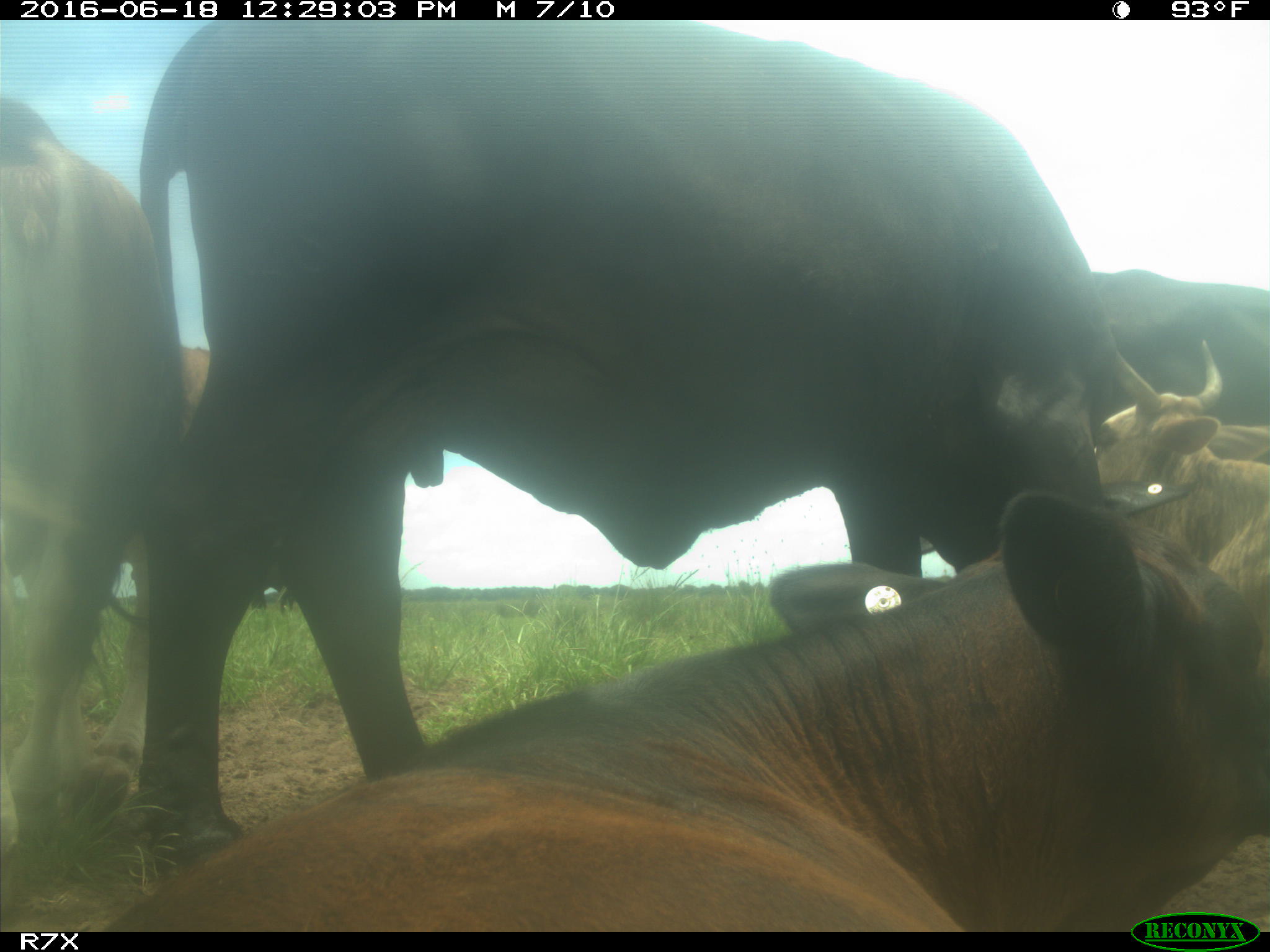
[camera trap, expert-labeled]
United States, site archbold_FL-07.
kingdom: Animalia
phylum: Chordata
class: Mammalia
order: Artiodactyla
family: Bovidae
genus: Bos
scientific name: Bos taurus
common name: domestic cow